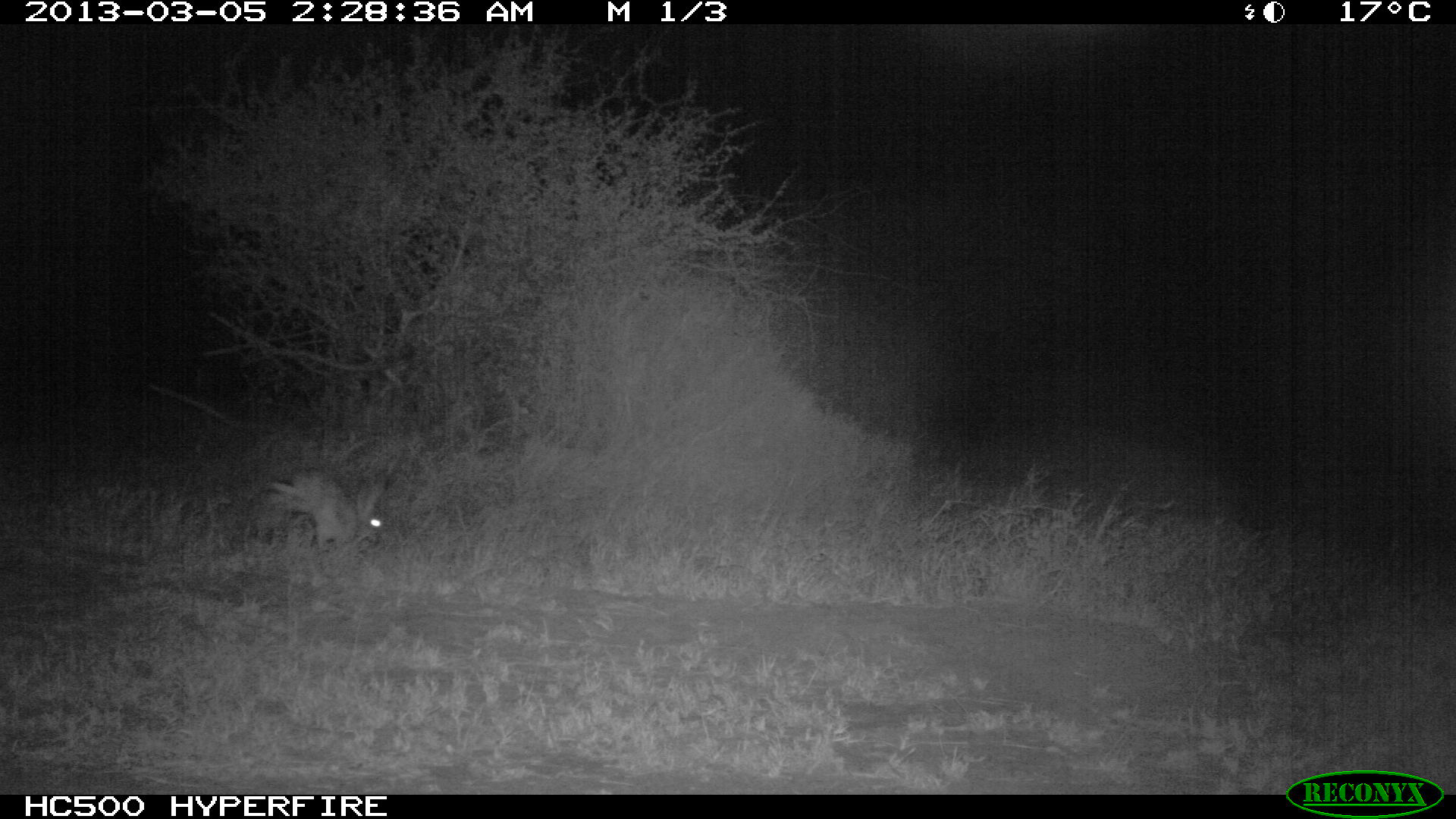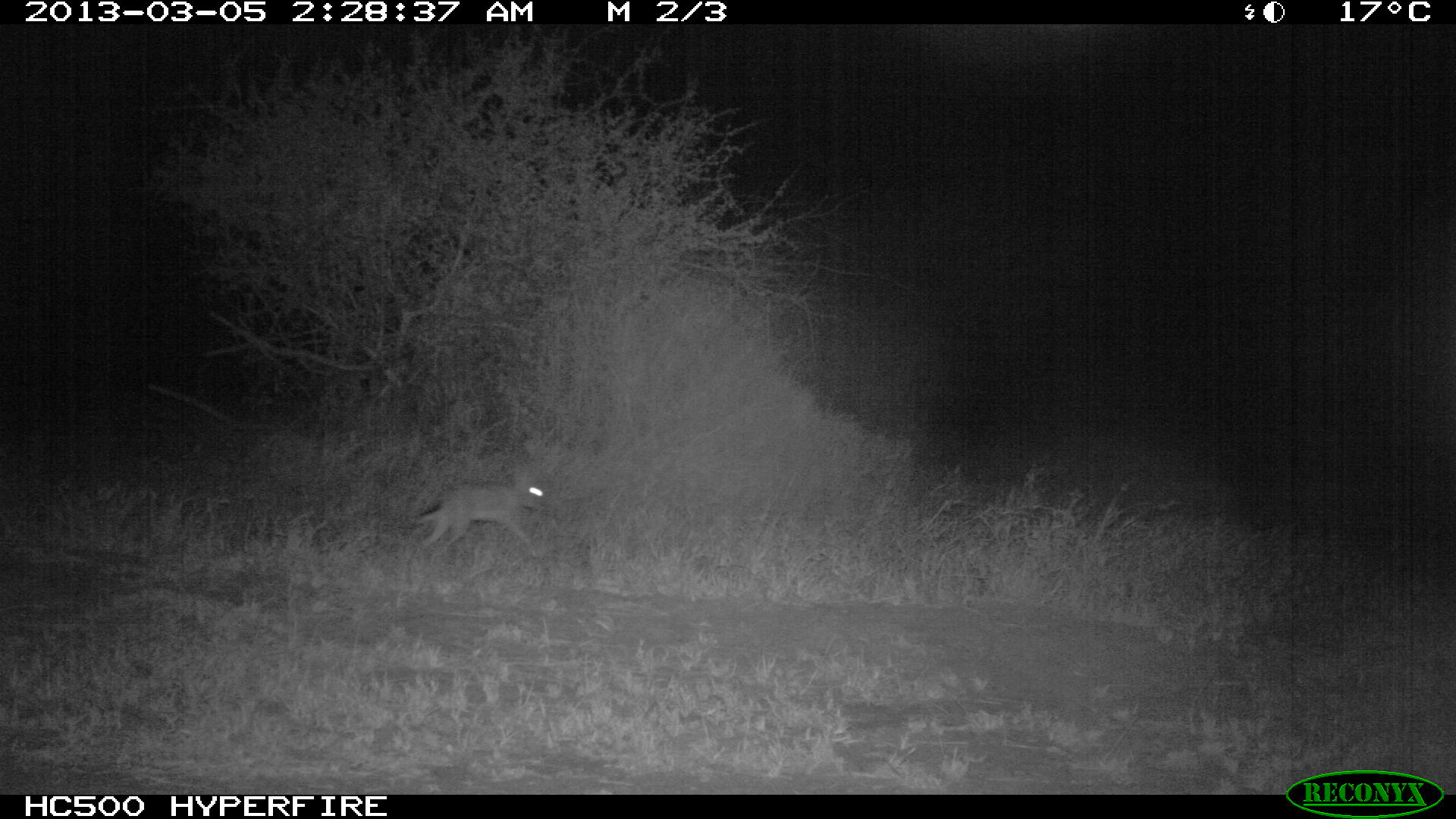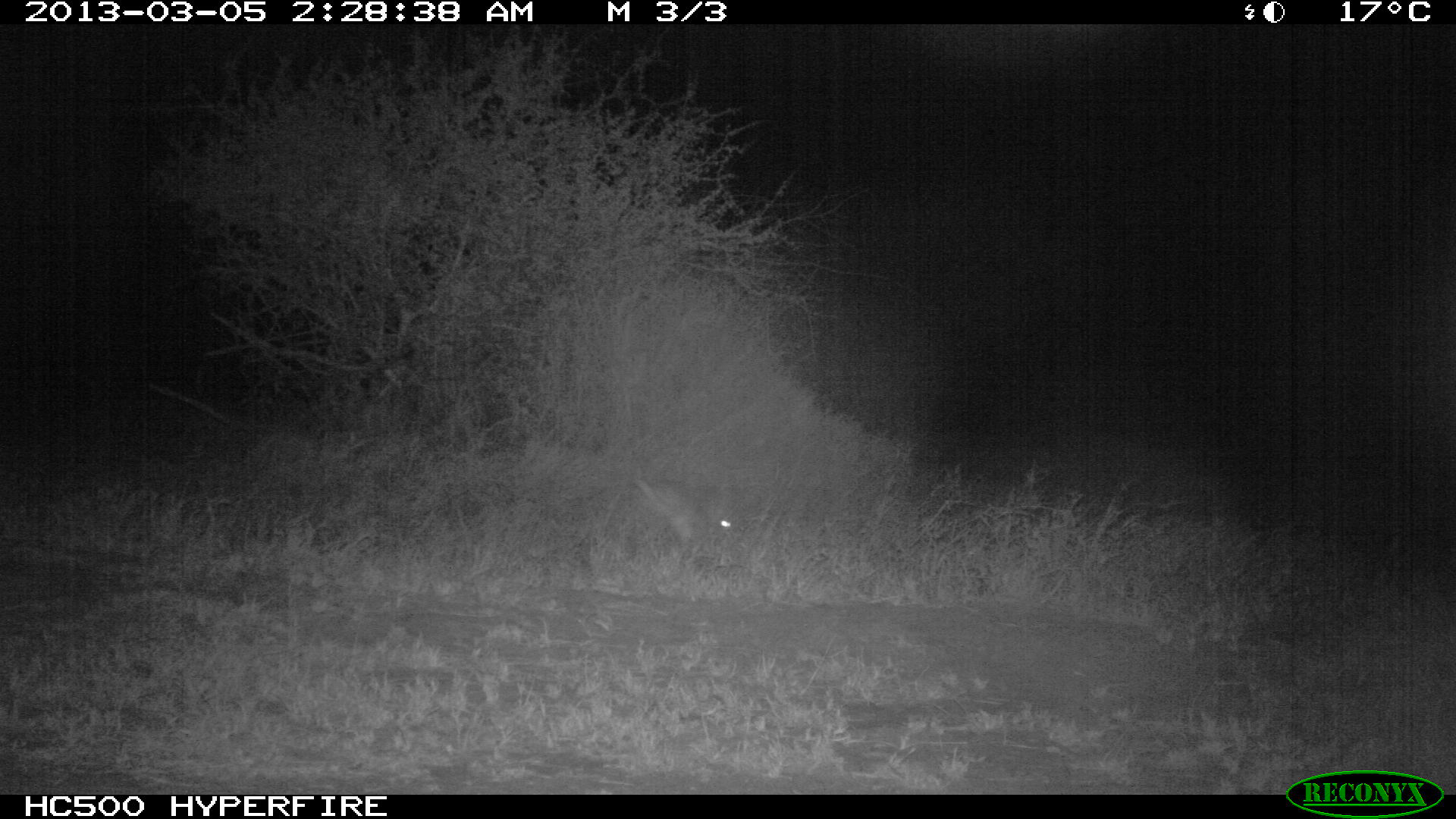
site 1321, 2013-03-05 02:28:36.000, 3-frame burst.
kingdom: Animalia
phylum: Chordata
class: Mammalia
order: Lagomorpha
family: Leporidae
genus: Lepus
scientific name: Lepus saxatilis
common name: scrub hare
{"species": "Lepus saxatilis (scrub hare)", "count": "1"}